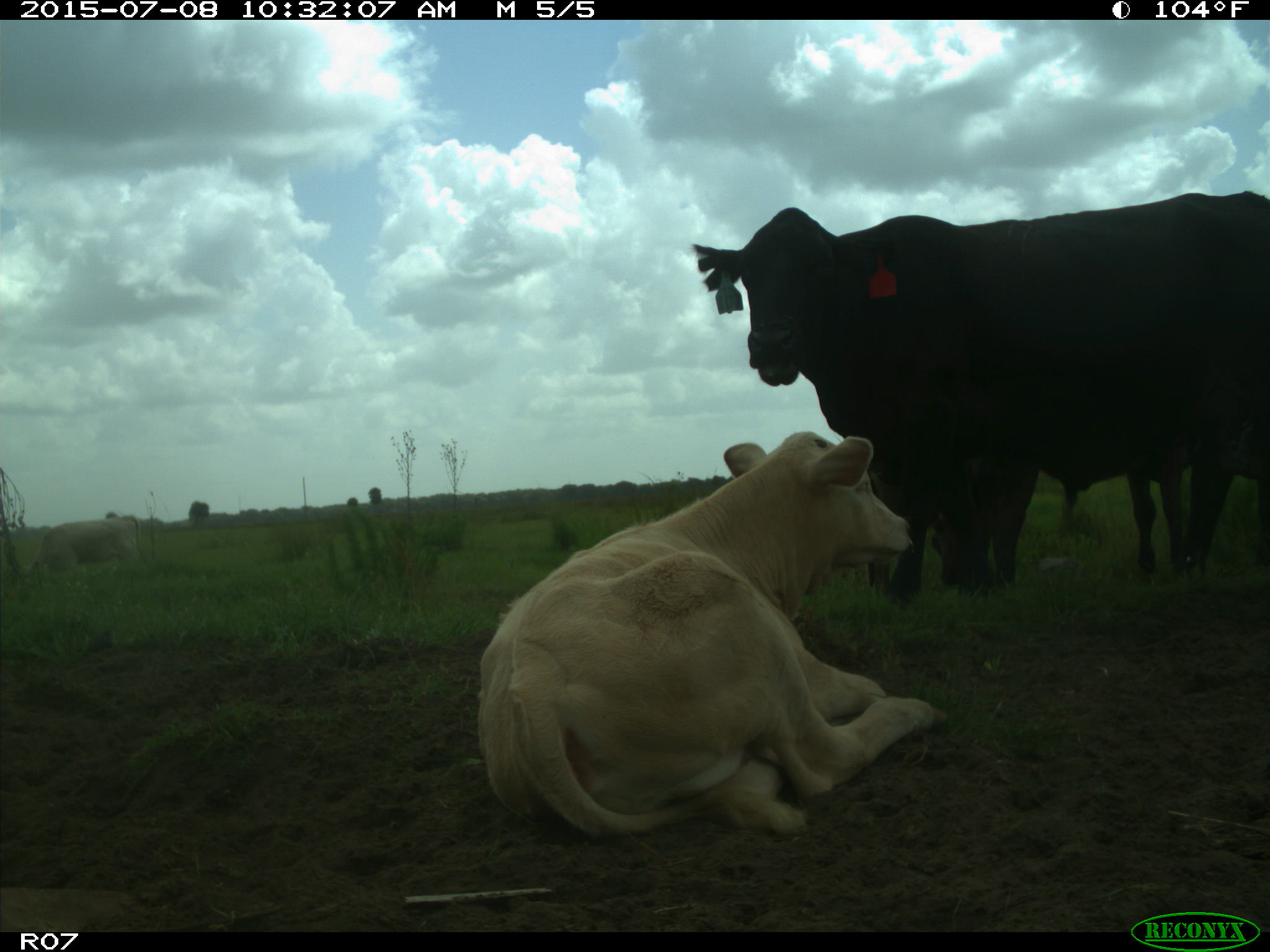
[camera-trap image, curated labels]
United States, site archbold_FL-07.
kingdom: Animalia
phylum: Chordata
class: Mammalia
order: Artiodactyla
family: Bovidae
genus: Bos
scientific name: Bos taurus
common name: domestic cow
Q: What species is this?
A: Bos taurus (domestic cow).